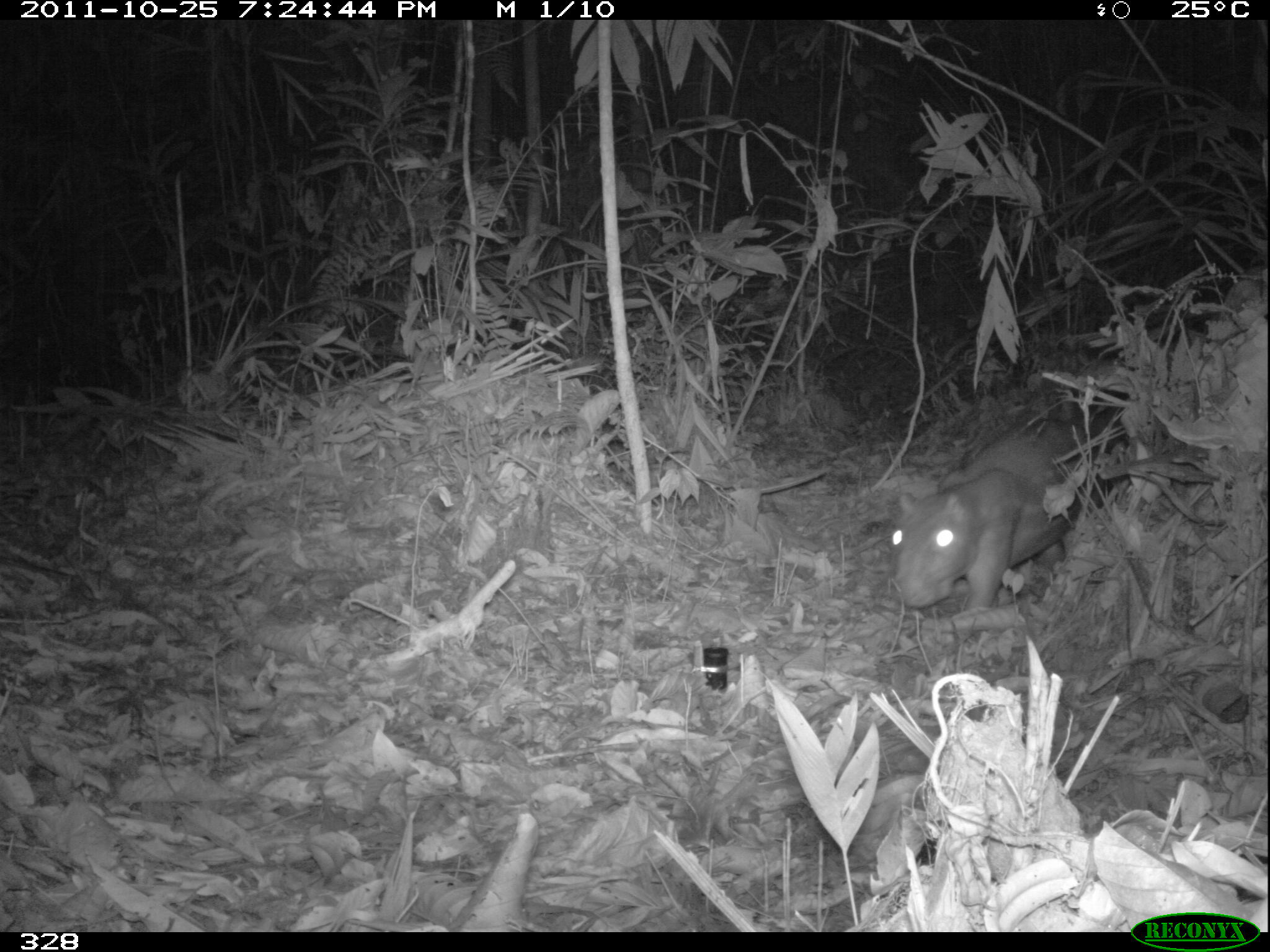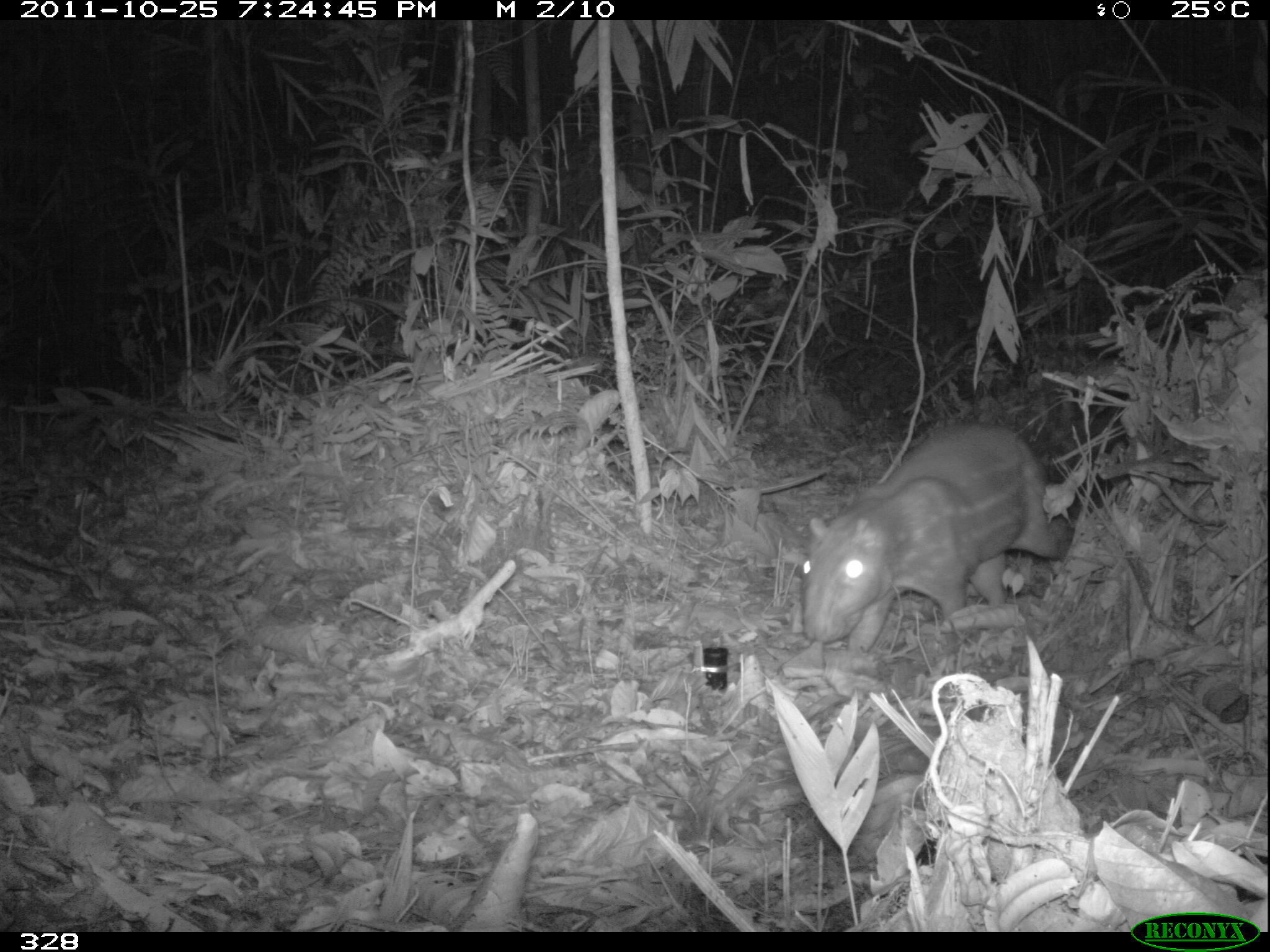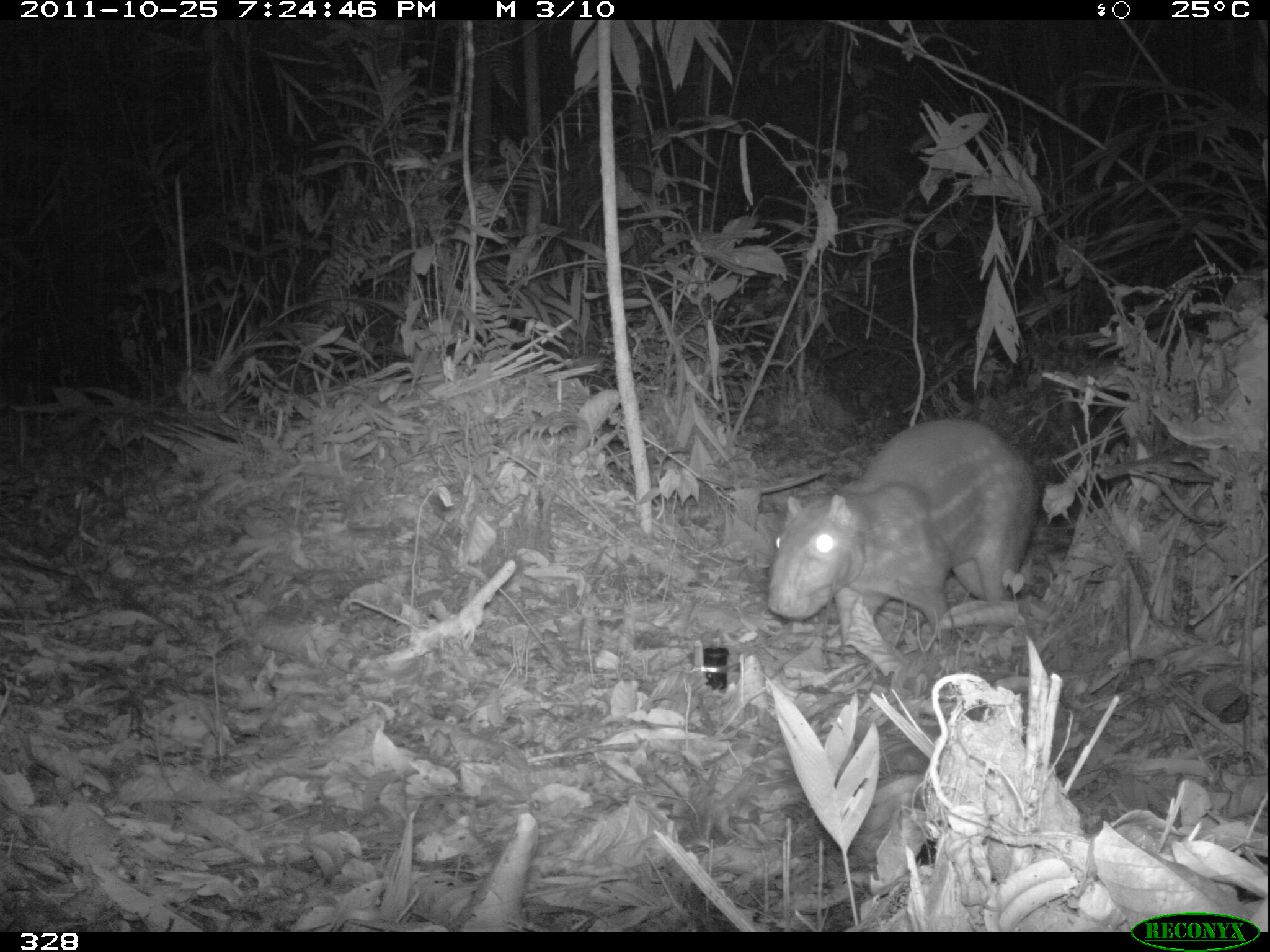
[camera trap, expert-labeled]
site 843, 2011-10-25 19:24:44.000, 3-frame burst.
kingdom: Animalia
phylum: Chordata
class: Mammalia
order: Rodentia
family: Cuniculidae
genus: Cuniculus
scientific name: Cuniculus paca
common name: spotted paca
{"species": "Cuniculus paca (spotted paca)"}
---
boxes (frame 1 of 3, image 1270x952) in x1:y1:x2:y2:
cuniculus paca: 885:407:1123:616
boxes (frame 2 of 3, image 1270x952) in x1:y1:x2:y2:
cuniculus paca: 795:420:1071:654